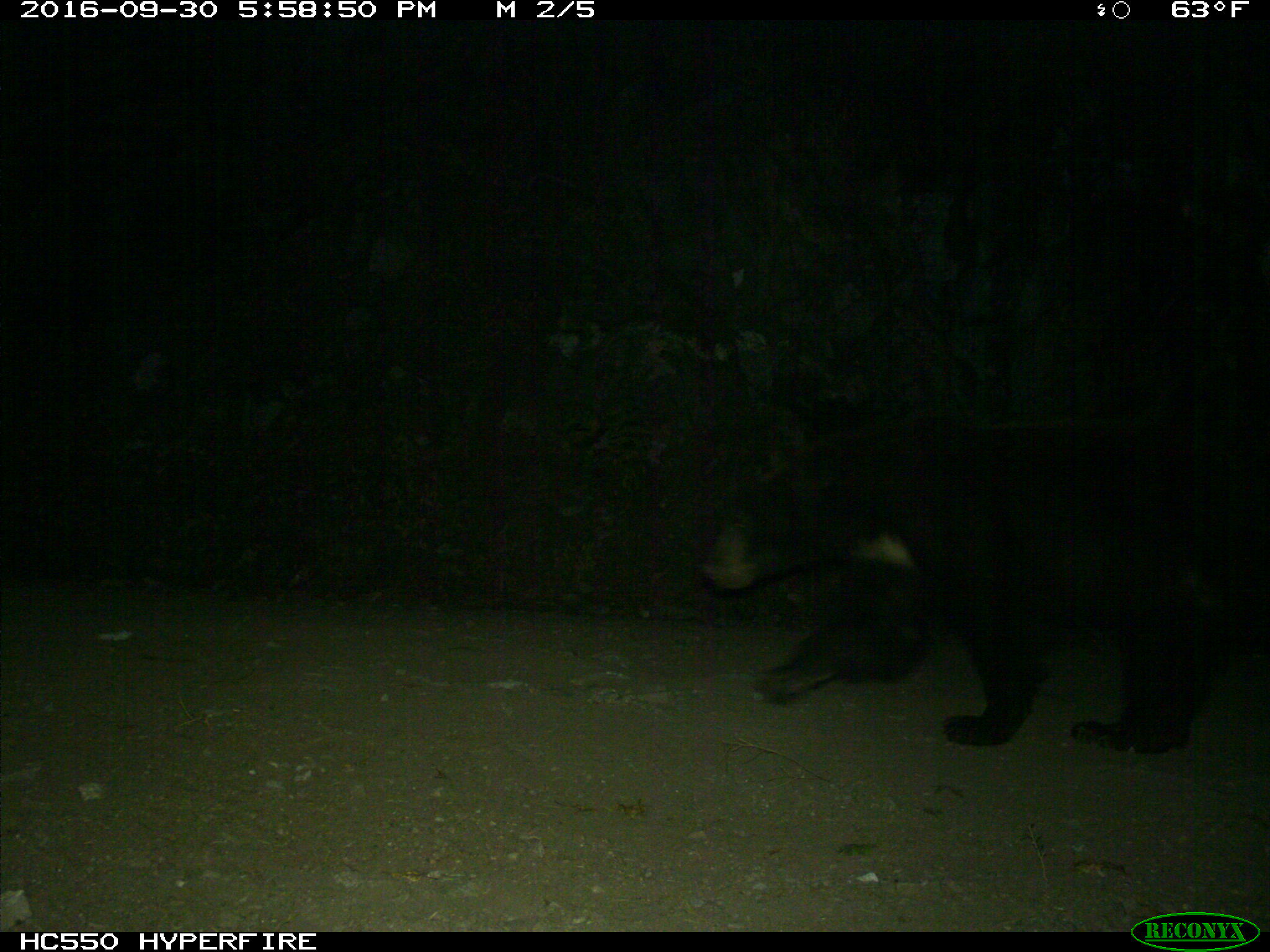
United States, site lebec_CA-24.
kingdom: Animalia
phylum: Chordata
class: Mammalia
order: Carnivora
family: Ursidae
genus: Ursus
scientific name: Ursus americanus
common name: american black bear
Ursus americanus (american black bear).